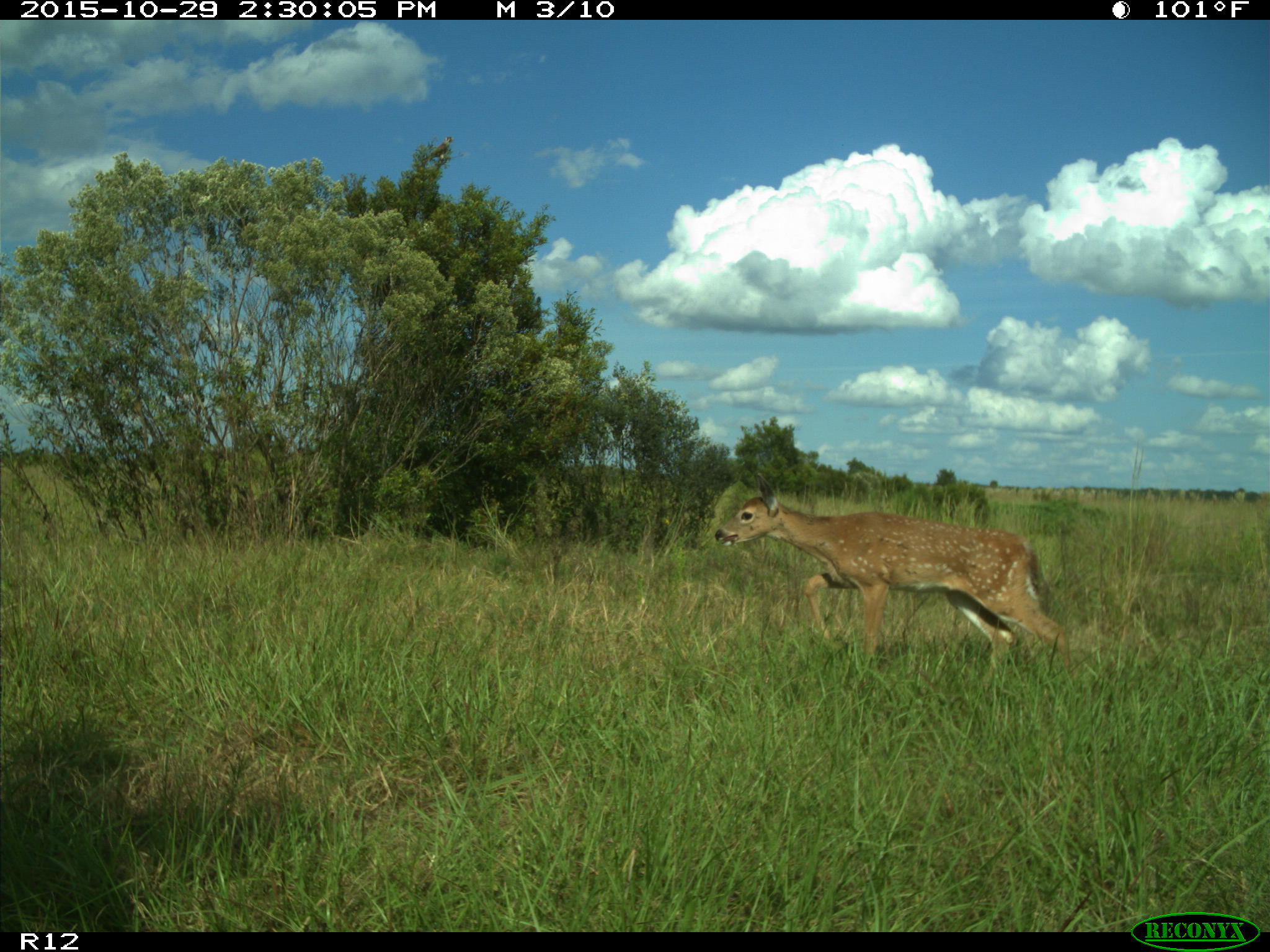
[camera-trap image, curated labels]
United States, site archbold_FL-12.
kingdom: Animalia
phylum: Chordata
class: Mammalia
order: Artiodactyla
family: Cervidae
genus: Odocoileus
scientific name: Odocoileus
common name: deer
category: unidentified deer